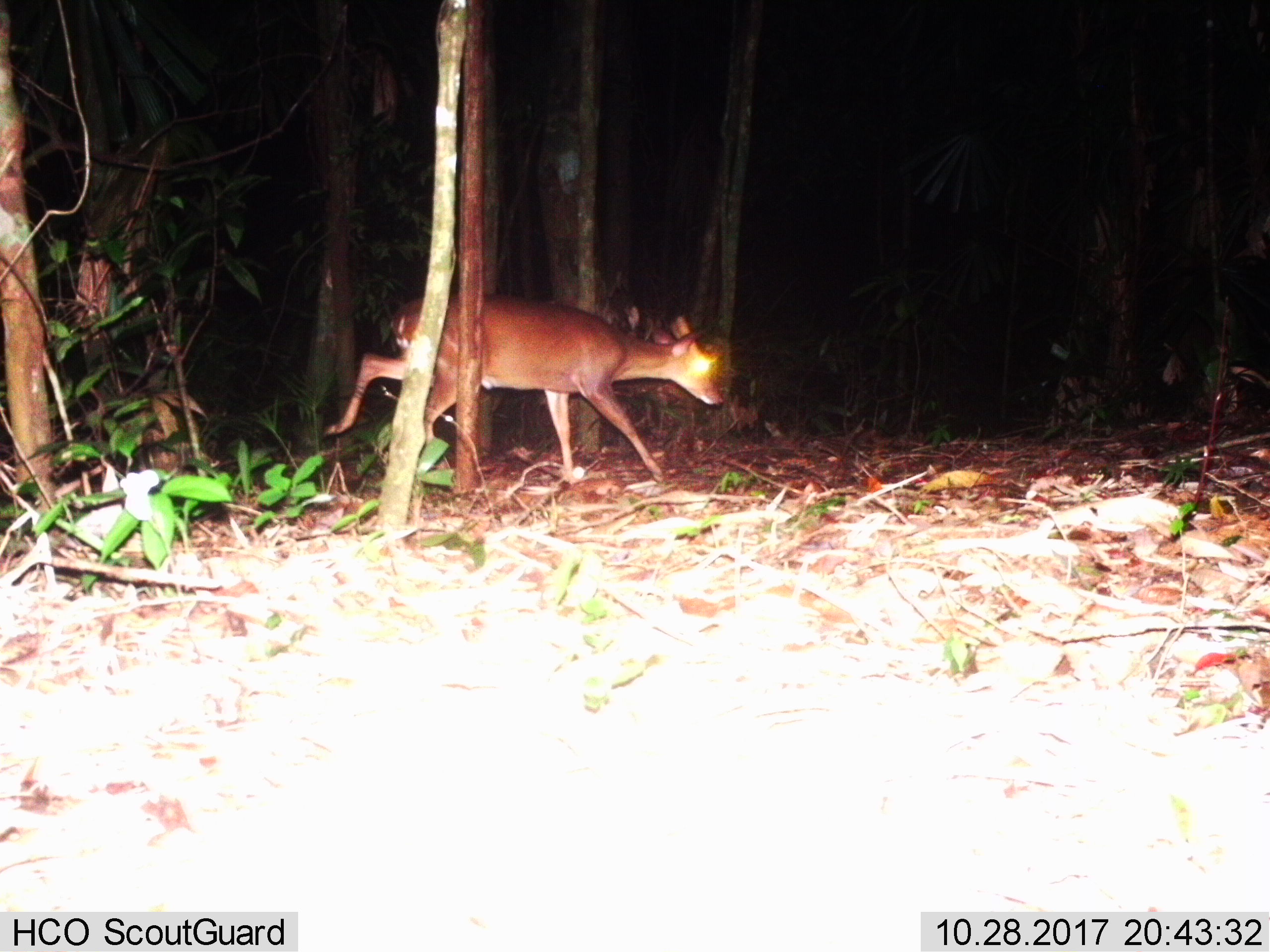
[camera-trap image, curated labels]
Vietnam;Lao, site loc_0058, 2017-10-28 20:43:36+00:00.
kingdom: Animalia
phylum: Chordata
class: Mammalia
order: Artiodactyla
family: Cervidae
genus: Muntiacus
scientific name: Muntiacus vuquangensis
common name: large-antlered muntjac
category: large antlered muntjac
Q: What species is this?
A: Large antlered muntjac (large-antlered muntjac) (Muntiacus vuquangensis).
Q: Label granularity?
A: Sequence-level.